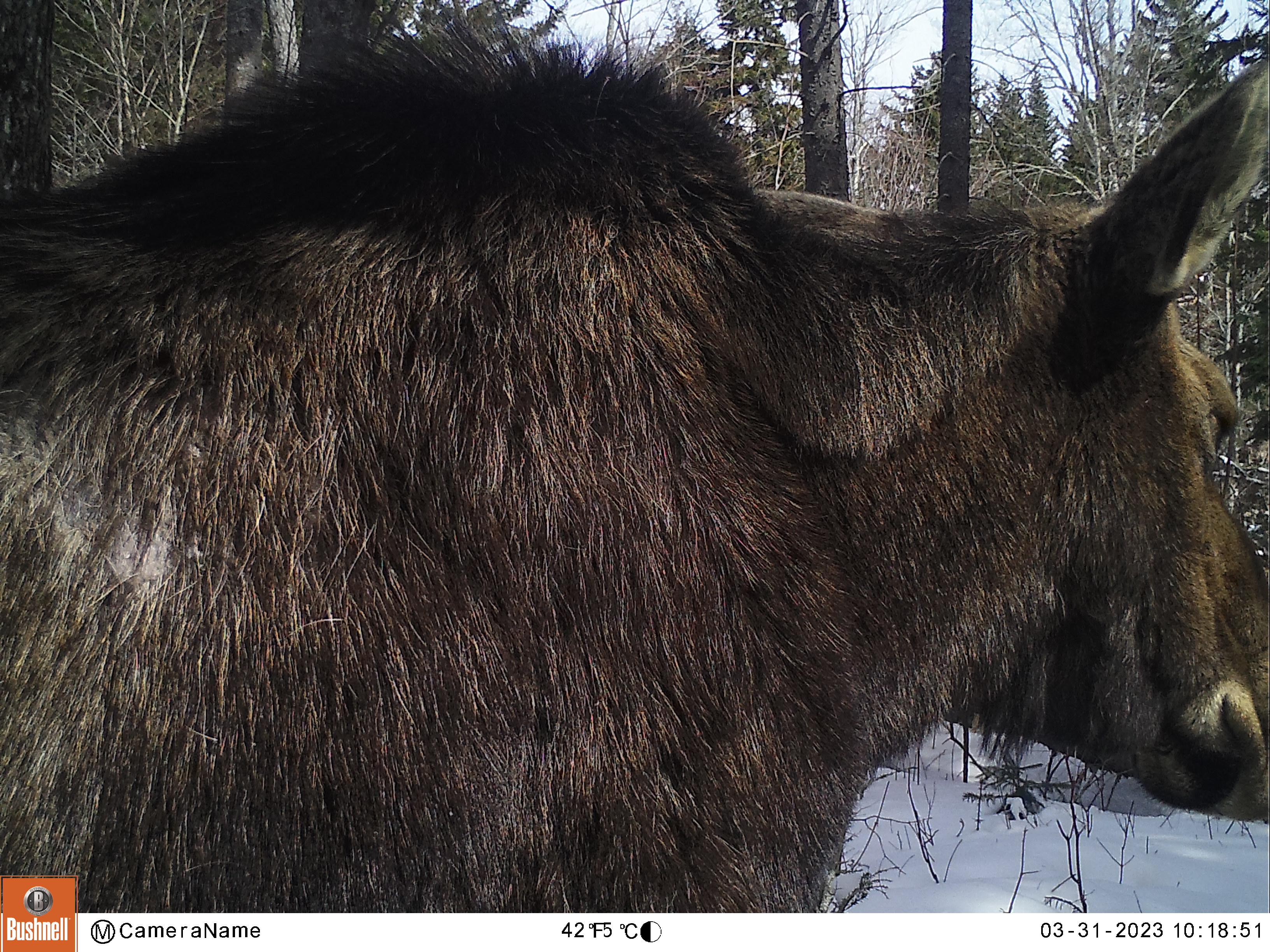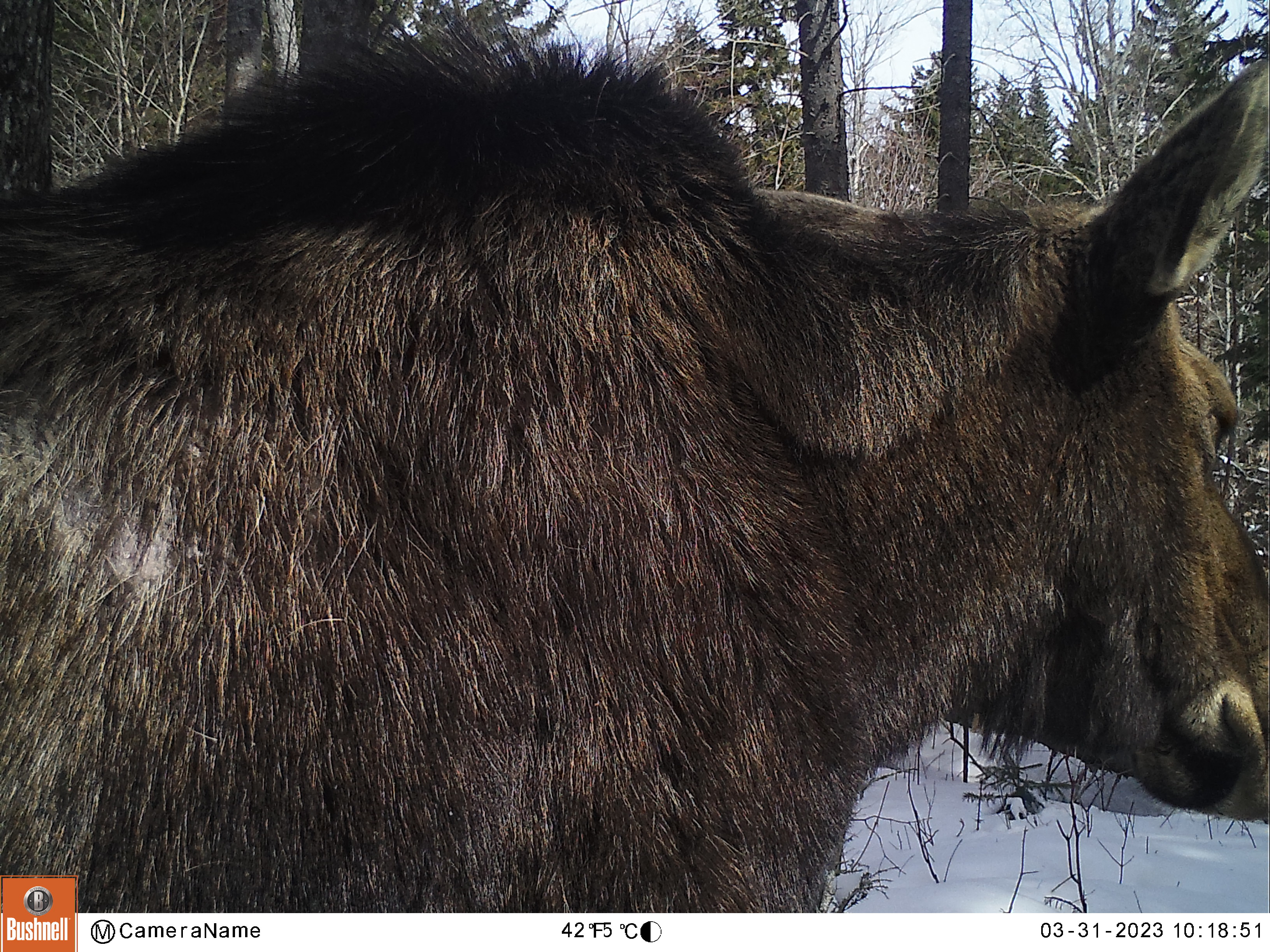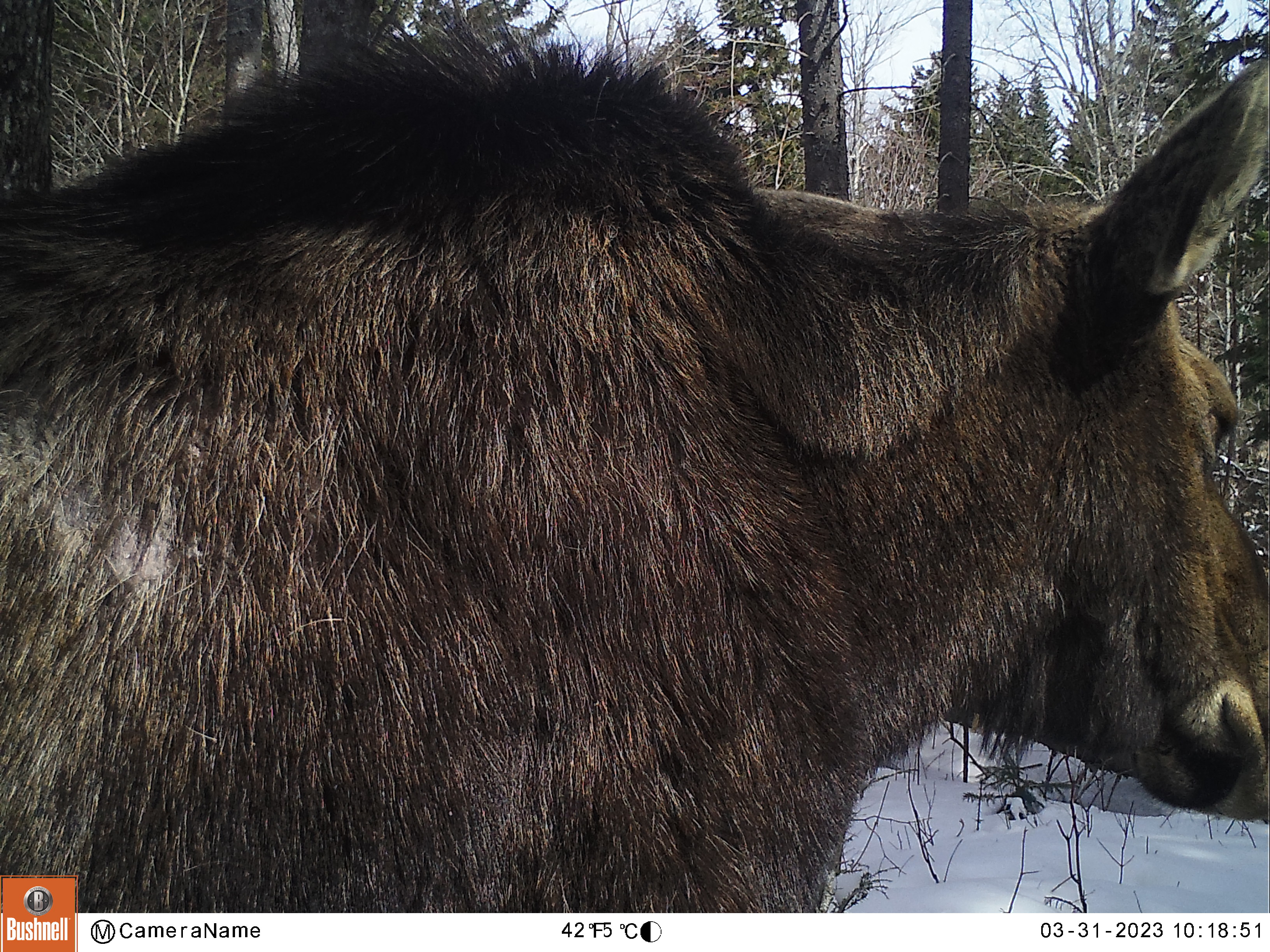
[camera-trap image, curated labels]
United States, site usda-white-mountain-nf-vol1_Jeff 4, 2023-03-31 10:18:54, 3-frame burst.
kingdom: Animalia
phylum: Chordata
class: Mammalia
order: Artiodactyla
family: Cervidae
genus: Alces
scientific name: Alces alces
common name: moose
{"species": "moose (Alces alces)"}